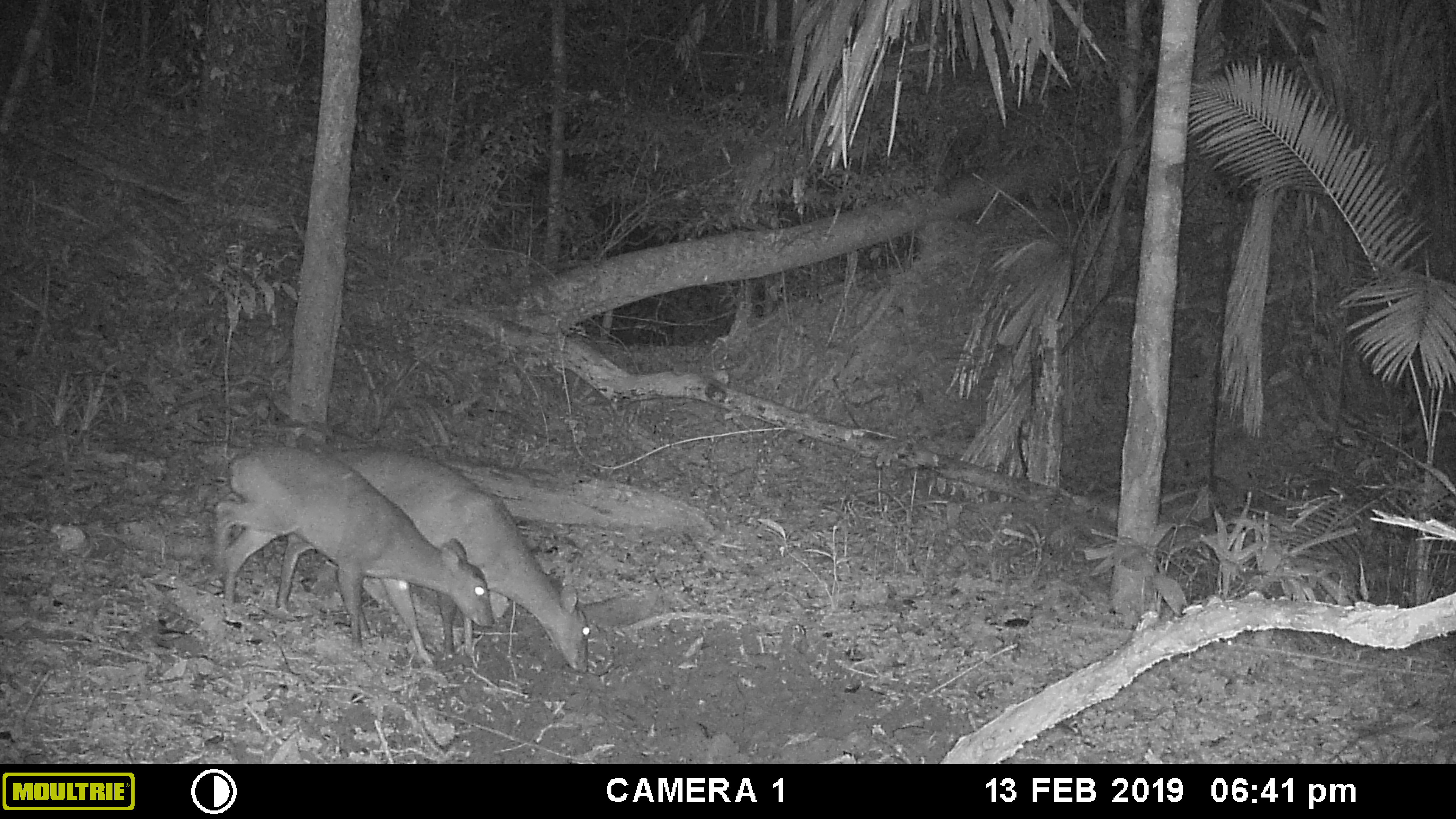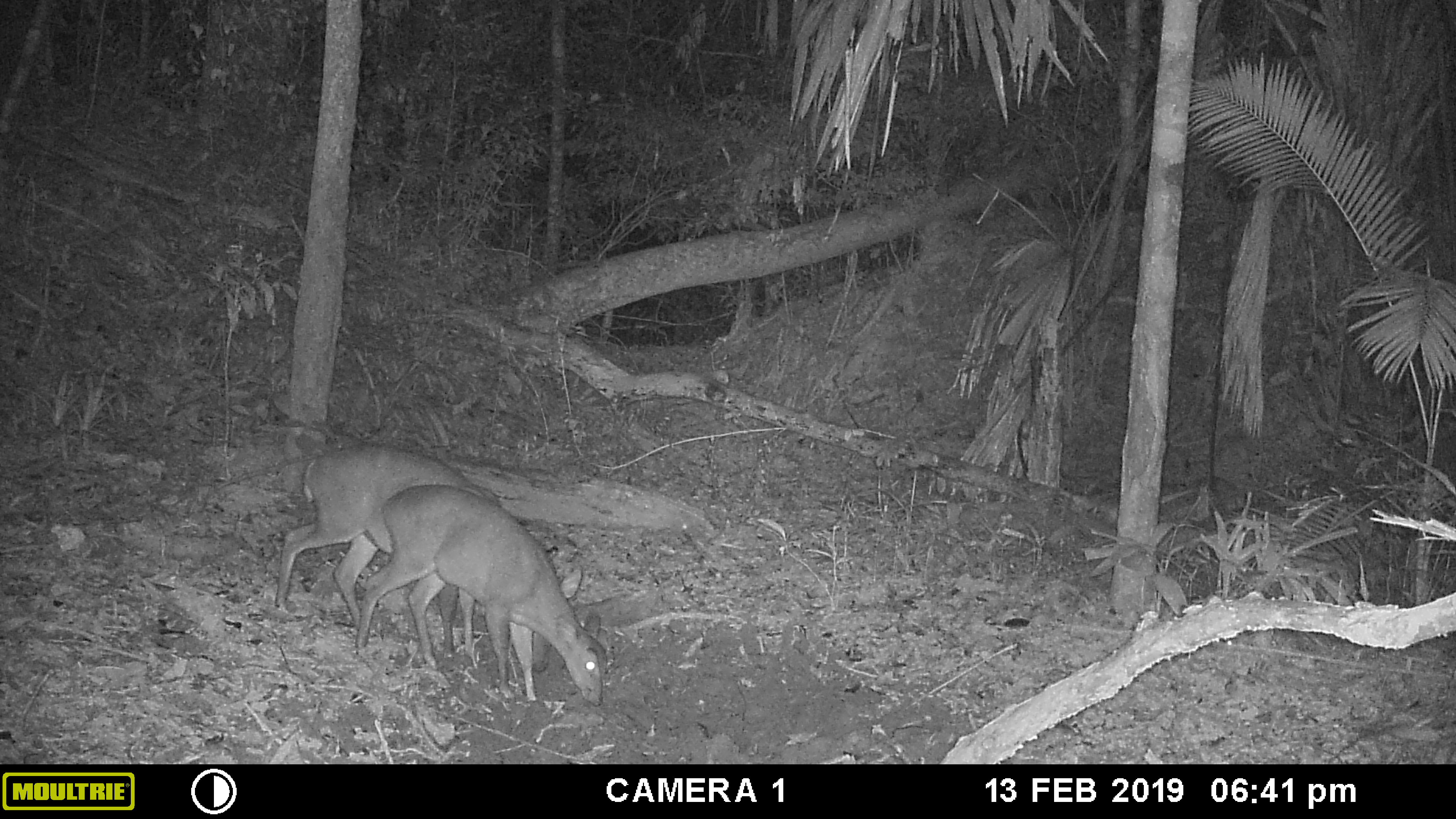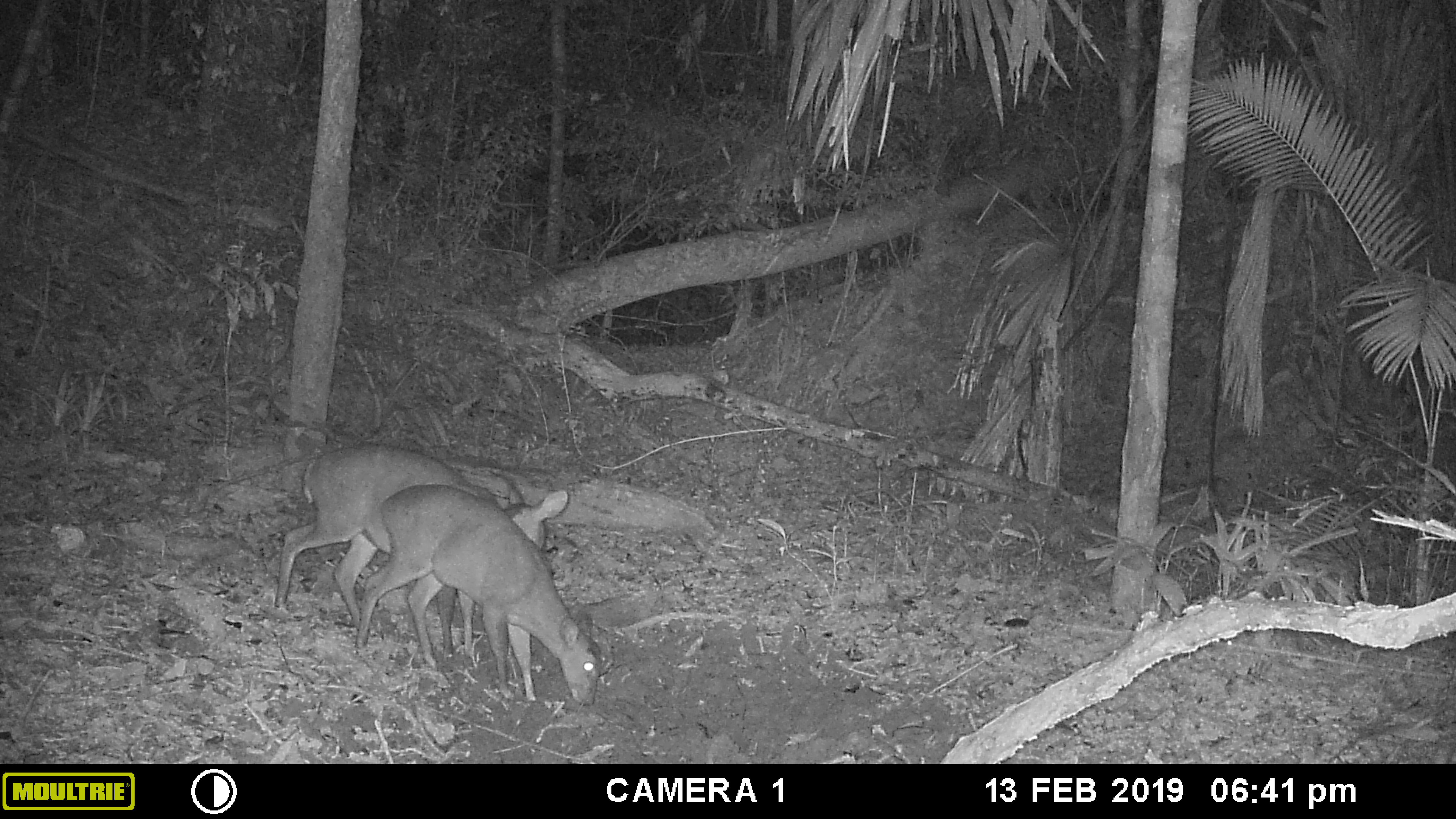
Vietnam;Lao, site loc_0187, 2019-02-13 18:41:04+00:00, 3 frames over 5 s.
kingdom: Animalia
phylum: Chordata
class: Mammalia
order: Artiodactyla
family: Cervidae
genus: Muntiacus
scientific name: Muntiacus vuquangensis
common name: large-antlered muntjac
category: large antlered muntjac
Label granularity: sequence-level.